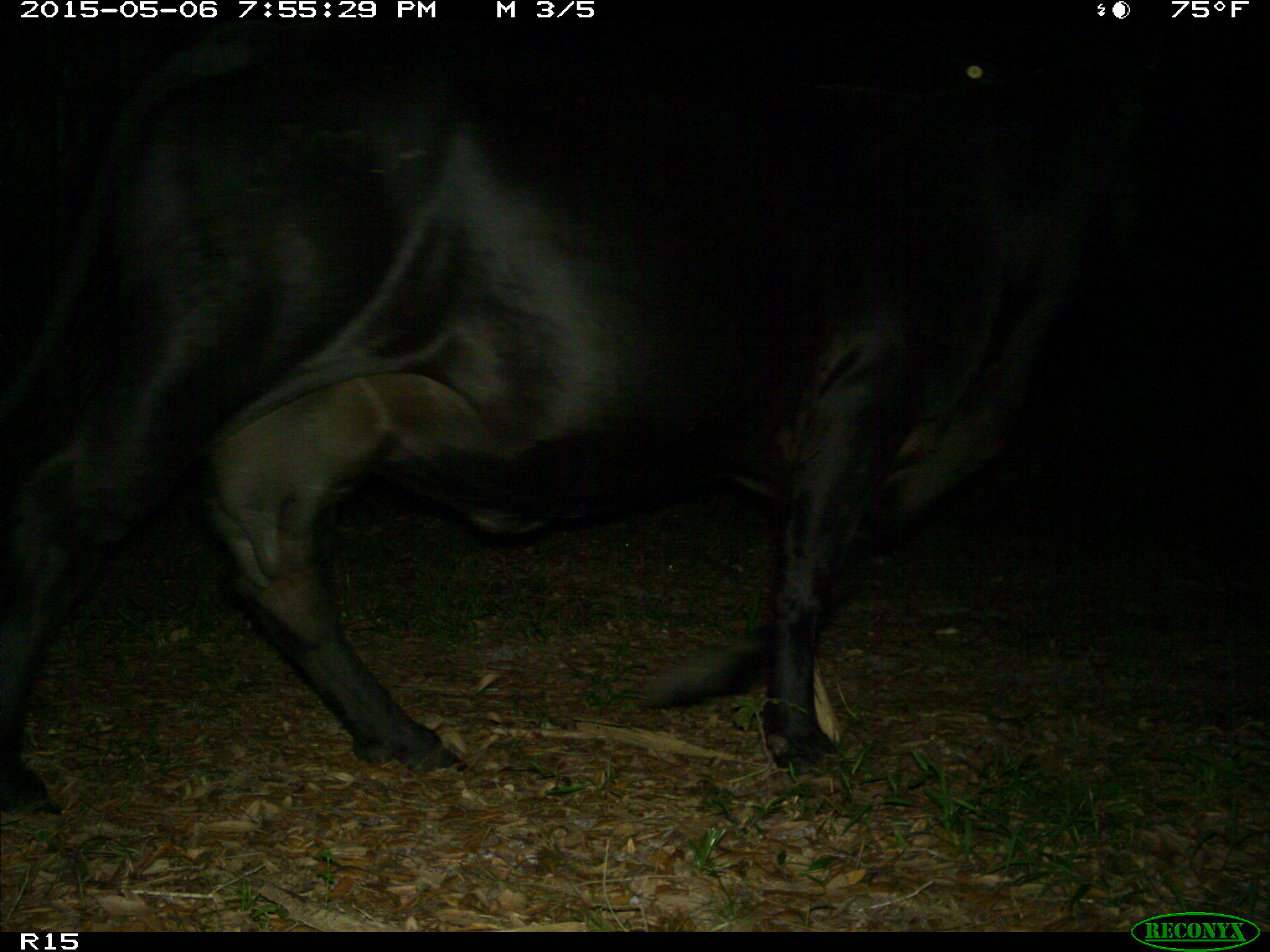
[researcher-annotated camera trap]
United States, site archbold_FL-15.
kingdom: Animalia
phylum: Chordata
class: Mammalia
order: Artiodactyla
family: Bovidae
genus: Bos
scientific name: Bos taurus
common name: domestic cow